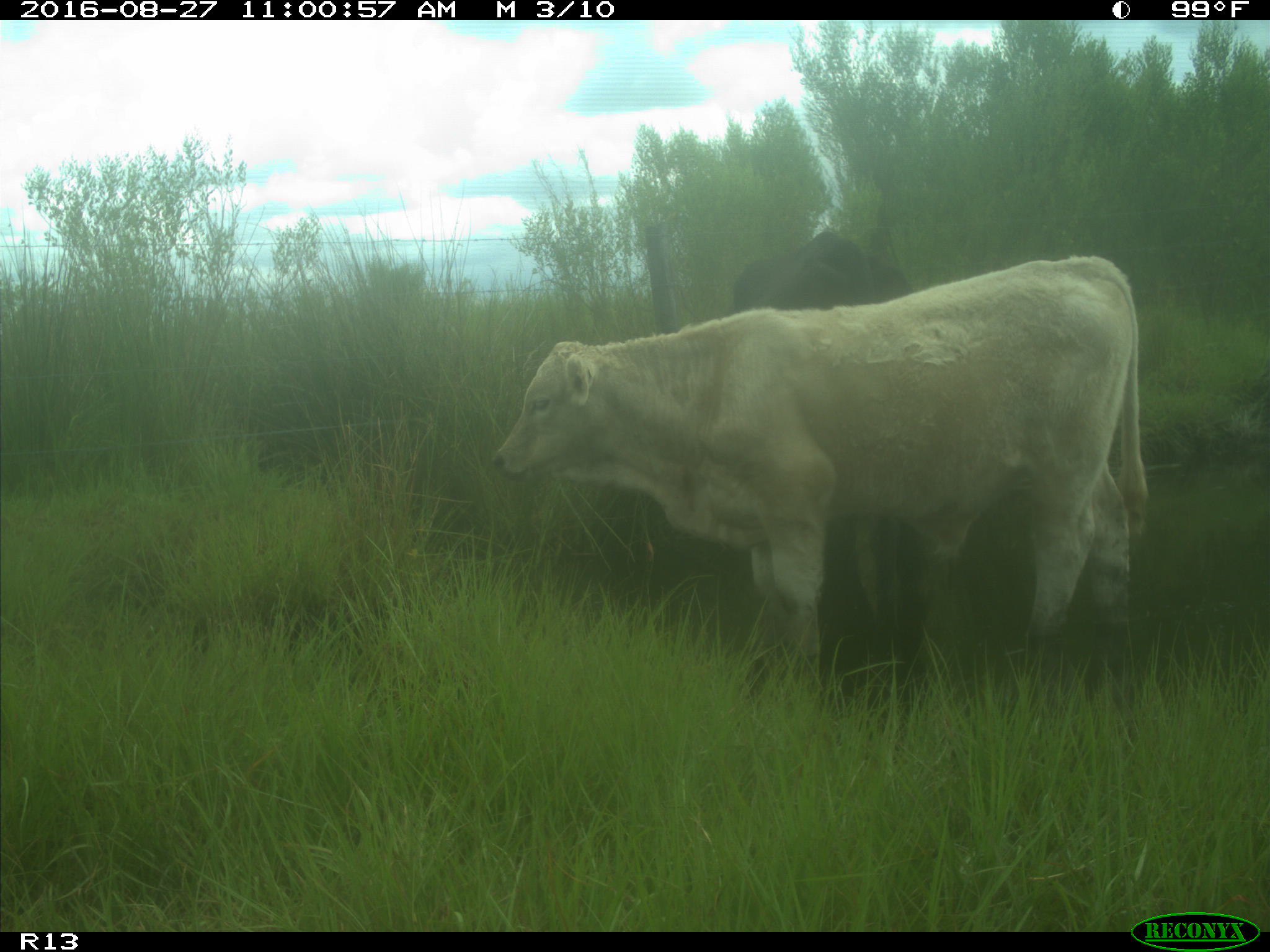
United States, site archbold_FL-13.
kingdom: Animalia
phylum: Chordata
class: Mammalia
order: Artiodactyla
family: Bovidae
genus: Bos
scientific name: Bos taurus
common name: domestic cow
Bos taurus (domestic cow).